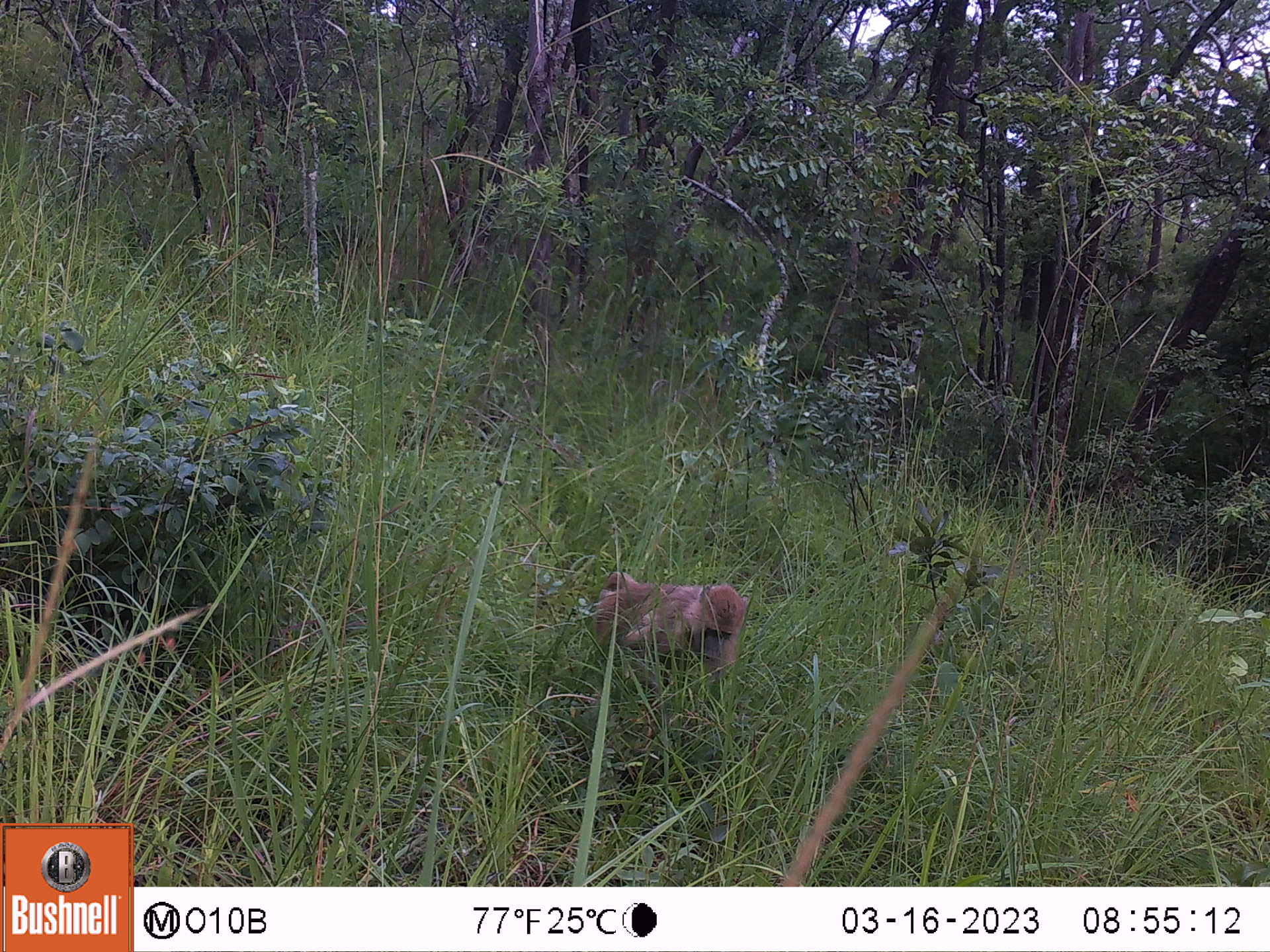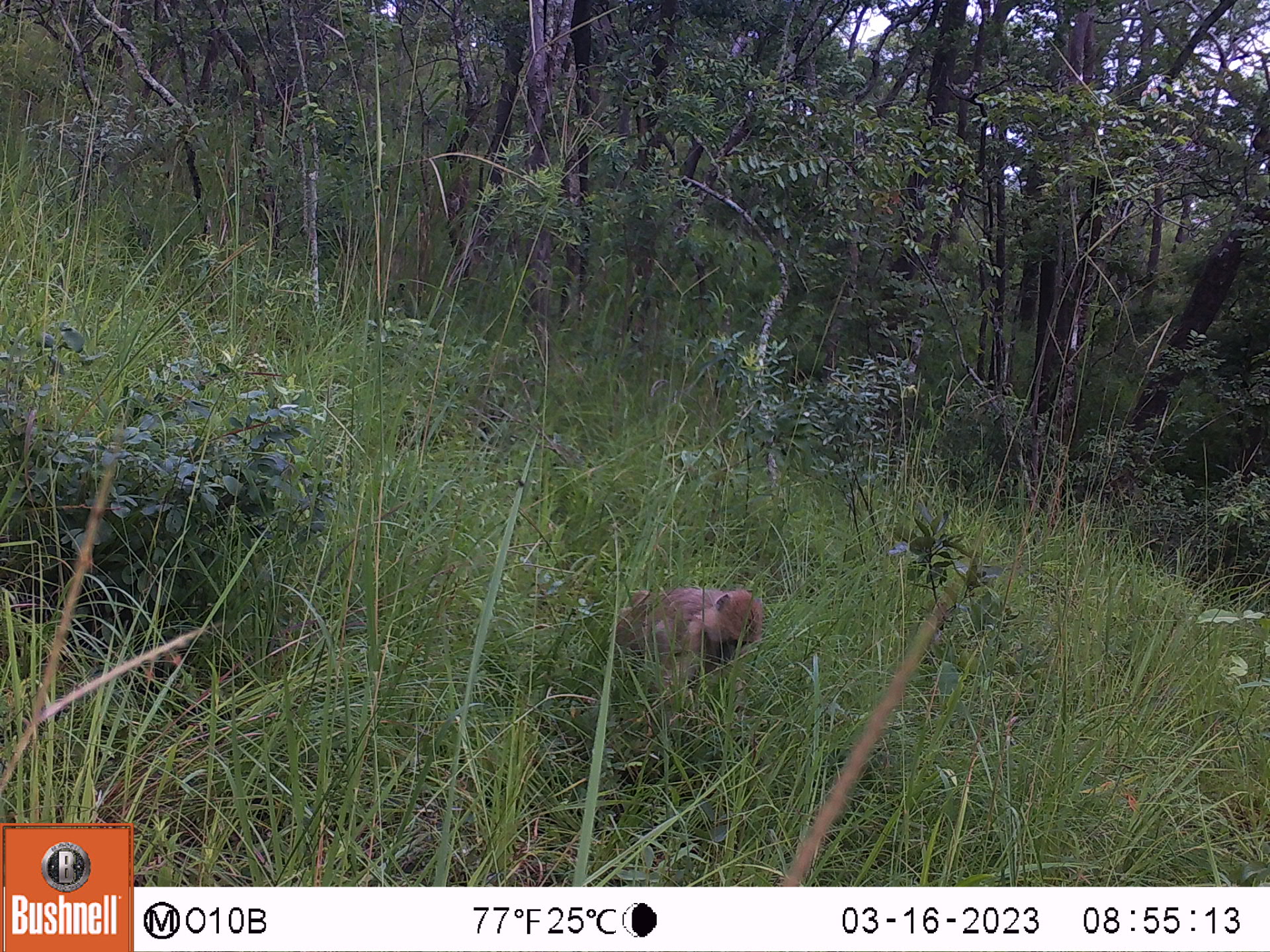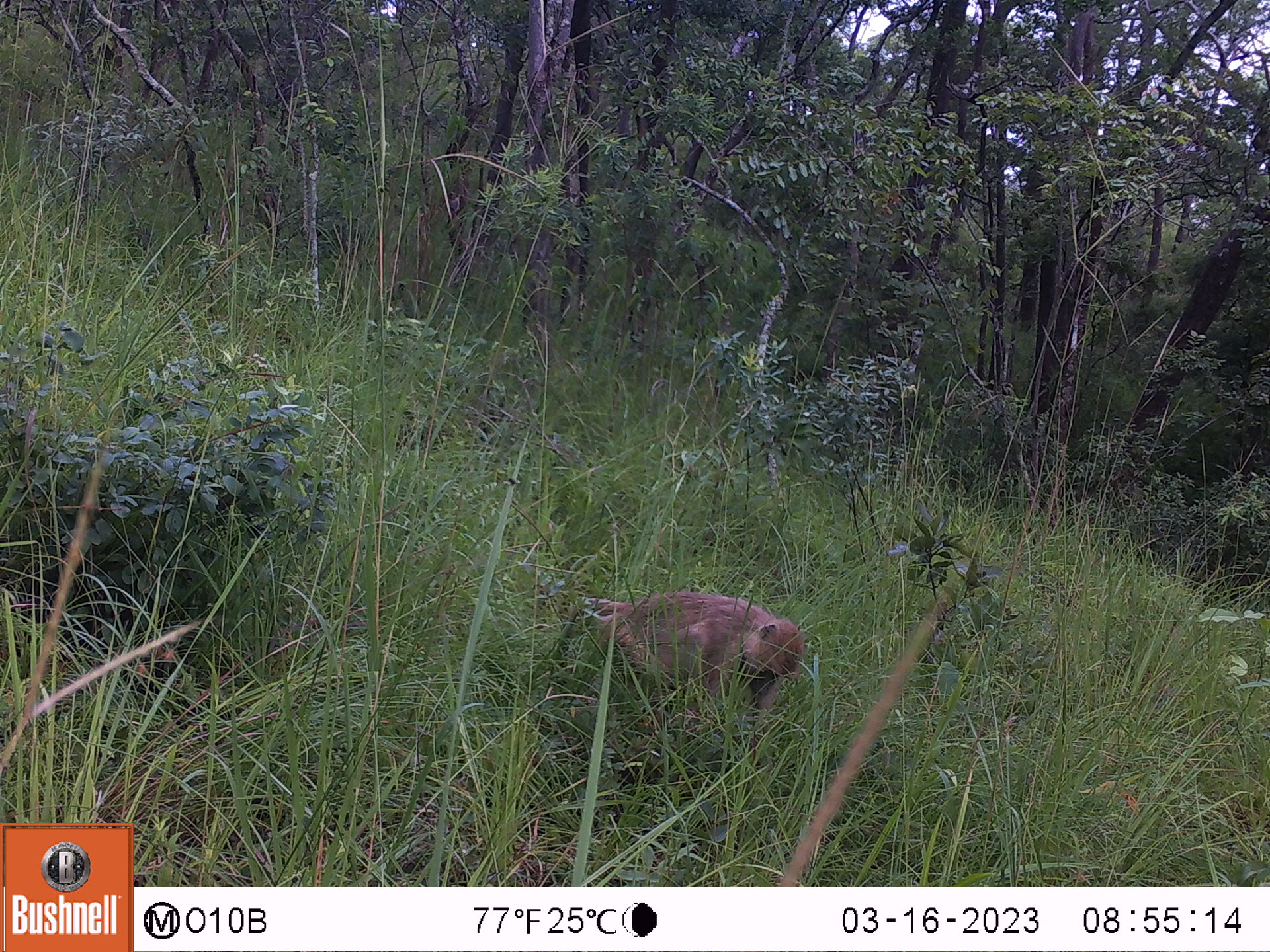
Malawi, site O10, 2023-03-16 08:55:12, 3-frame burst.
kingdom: Animalia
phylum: Chordata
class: Mammalia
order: Primates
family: Cercopithecidae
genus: Papio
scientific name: Papio cynocephalus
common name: yellow baboon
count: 1